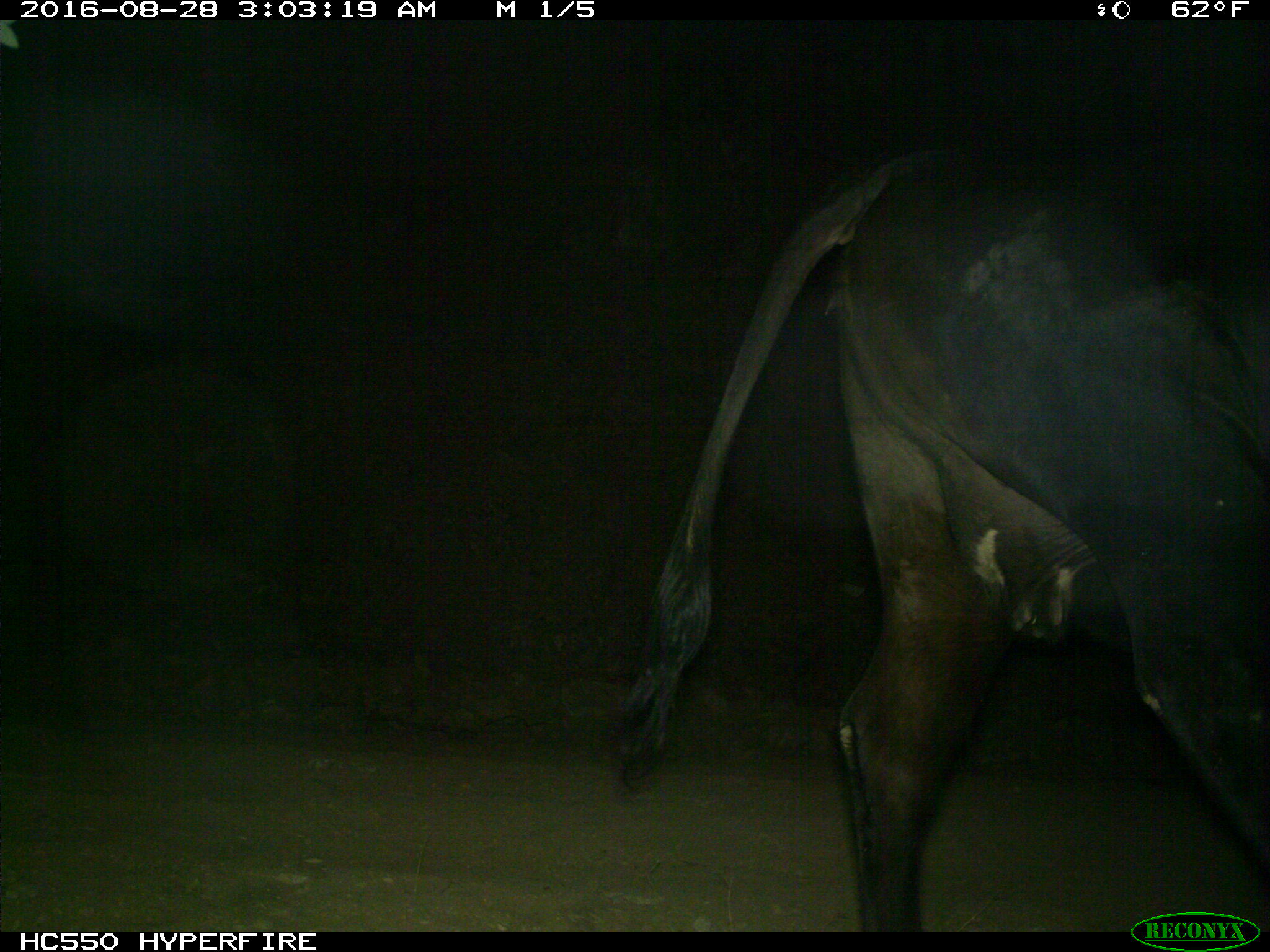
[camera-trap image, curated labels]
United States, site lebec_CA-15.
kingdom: Animalia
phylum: Chordata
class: Mammalia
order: Artiodactyla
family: Bovidae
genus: Bos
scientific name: Bos taurus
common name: domestic cow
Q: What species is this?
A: Bos taurus (domestic cow).